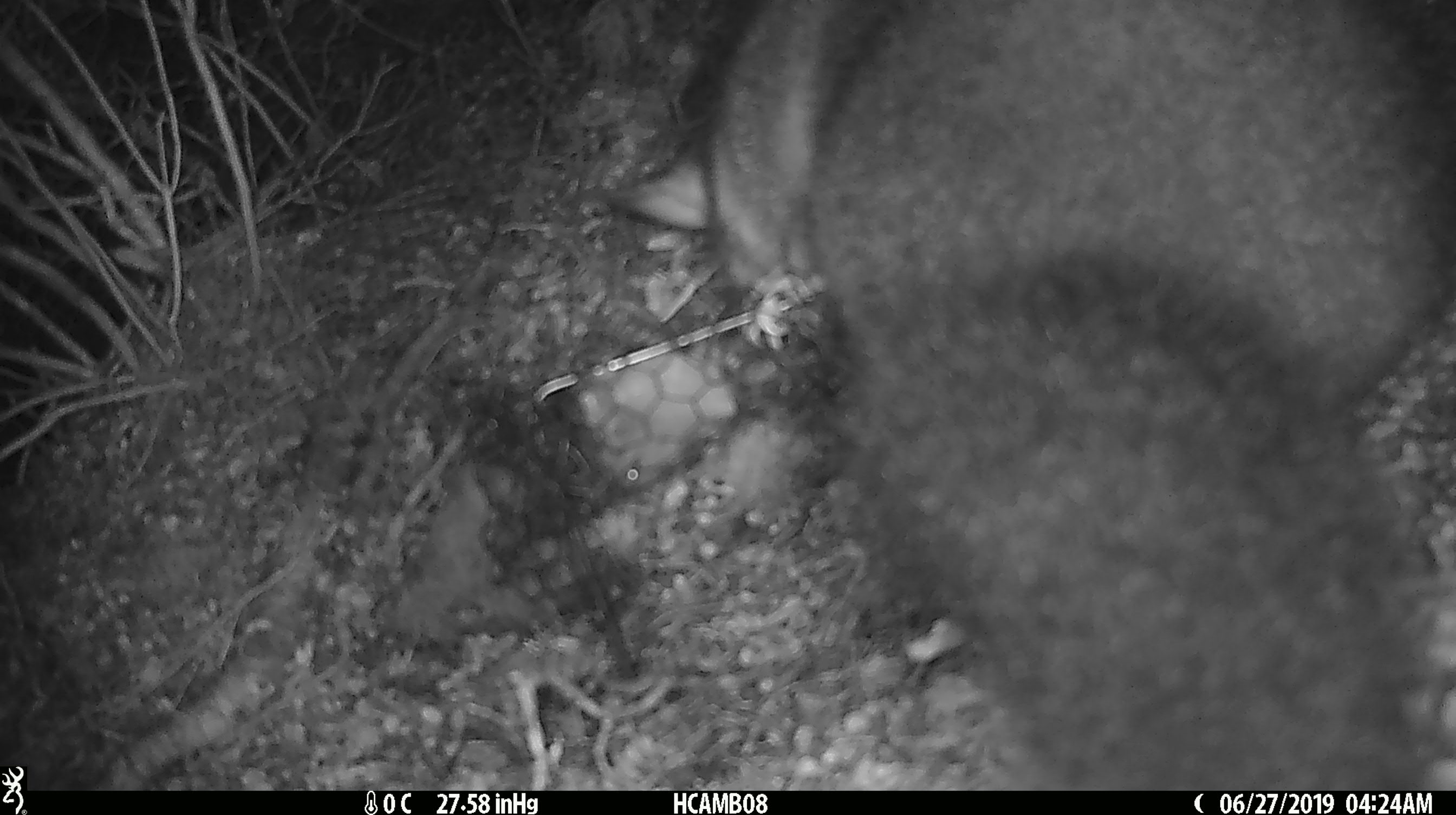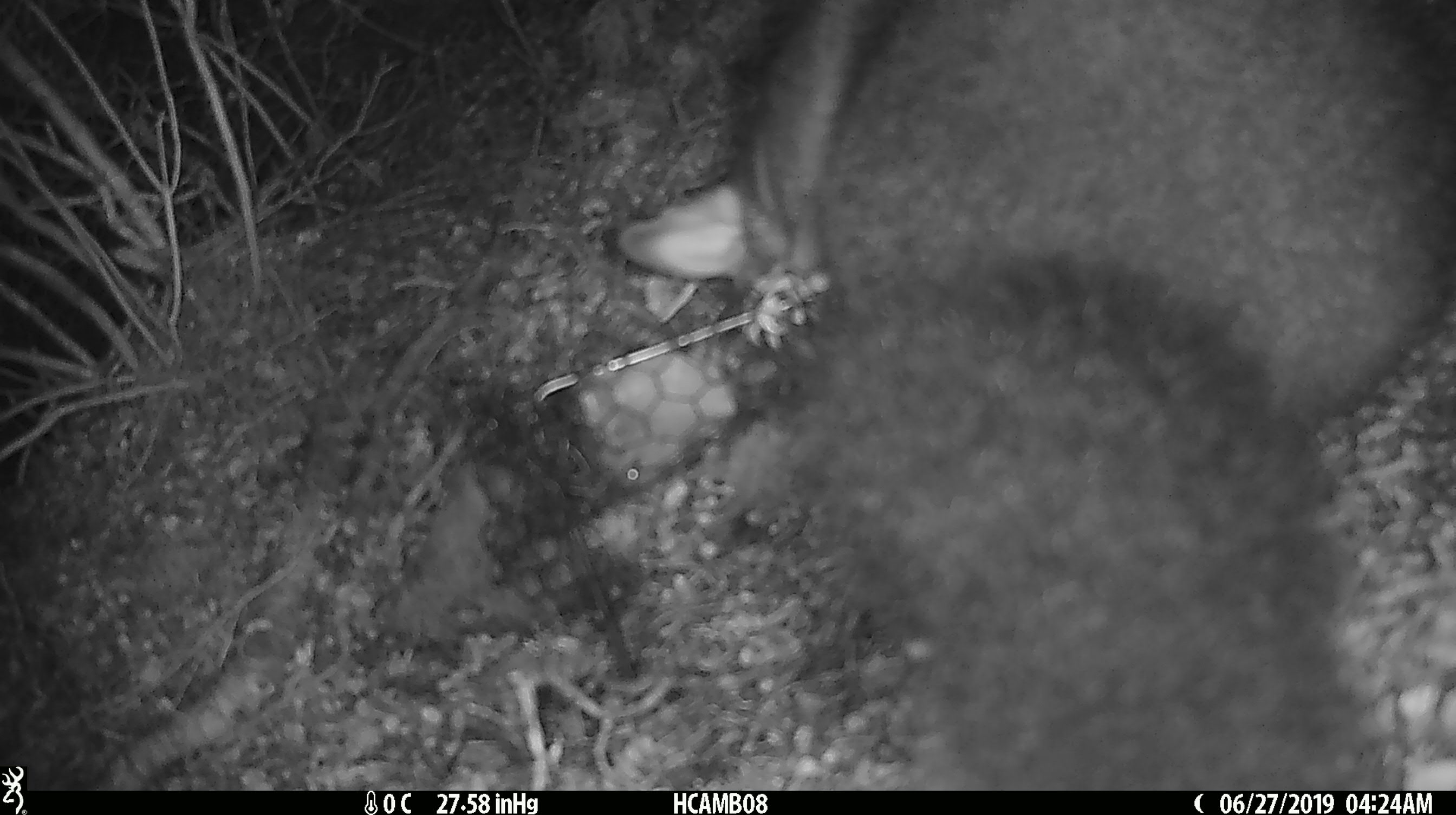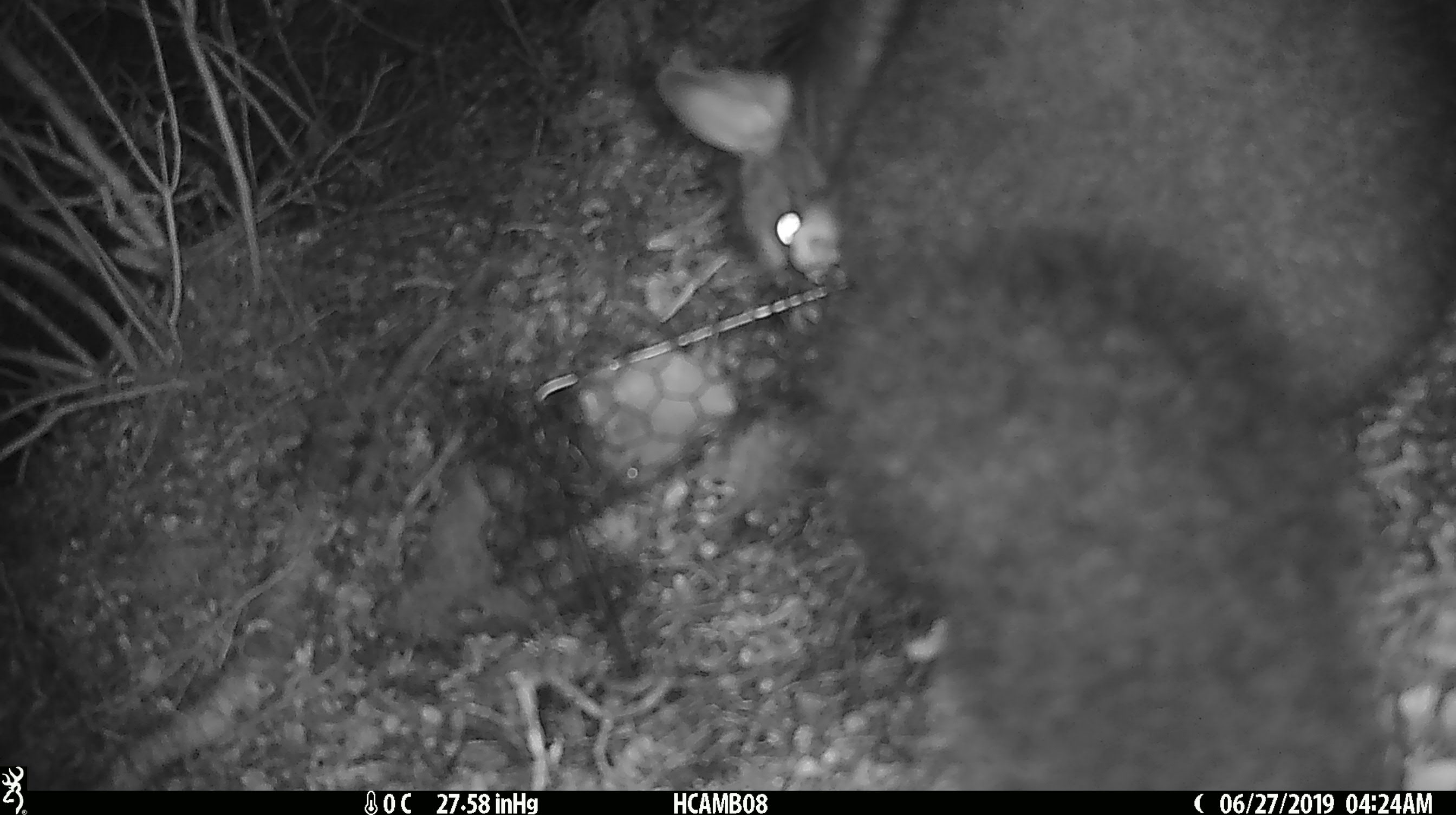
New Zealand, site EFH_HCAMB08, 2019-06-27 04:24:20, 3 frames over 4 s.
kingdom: Animalia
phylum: Chordata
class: Mammalia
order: Diprotodontia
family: Phalangeridae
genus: Trichosurus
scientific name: Trichosurus vulpecula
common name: common brushtail possum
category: possum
Possum (common brushtail possum) (Trichosurus vulpecula).